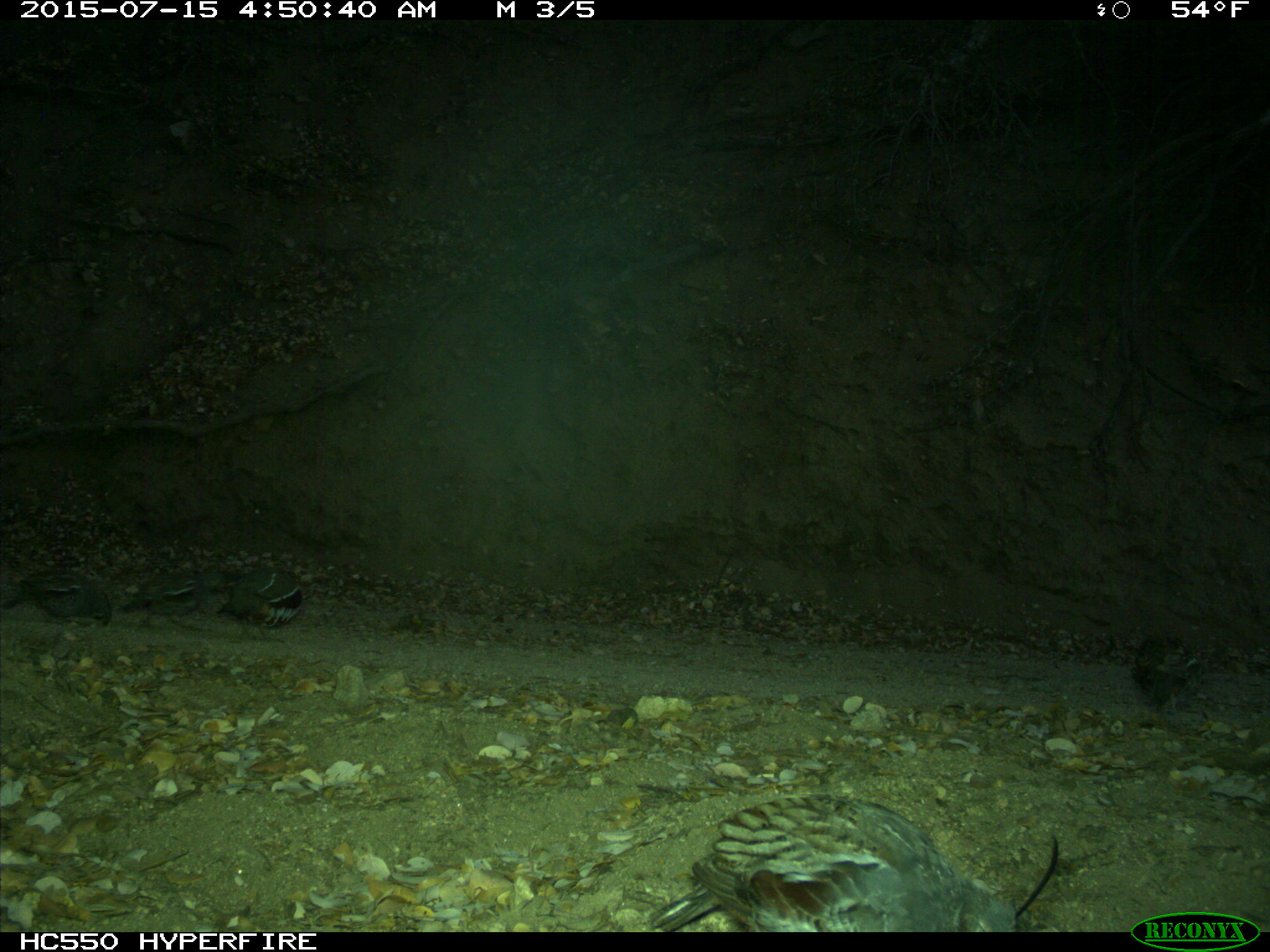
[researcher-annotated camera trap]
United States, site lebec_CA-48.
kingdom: Animalia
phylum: Chordata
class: Aves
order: Galliformes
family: Odontophoridae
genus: Callipepla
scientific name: Callipepla californica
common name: california quail